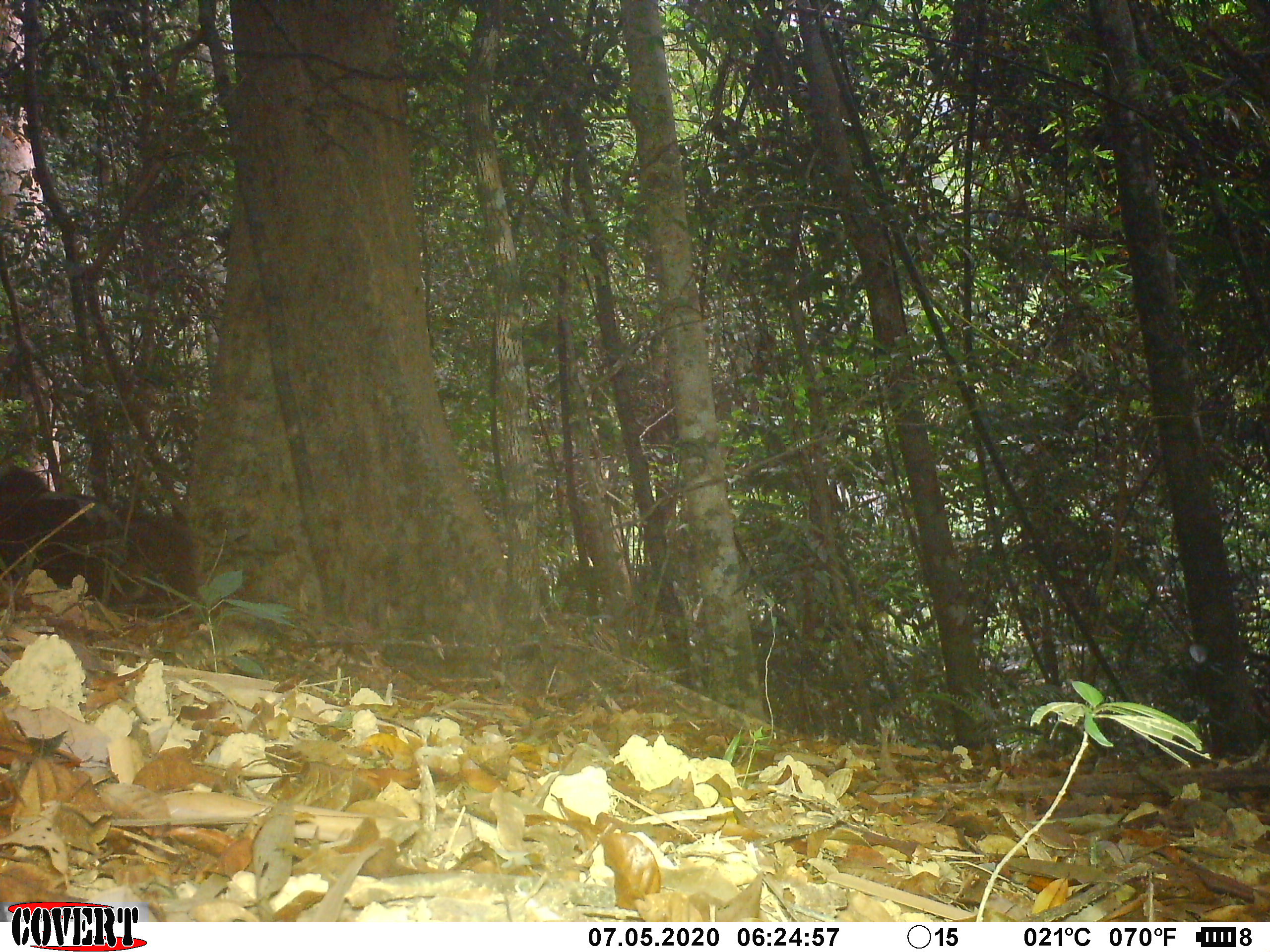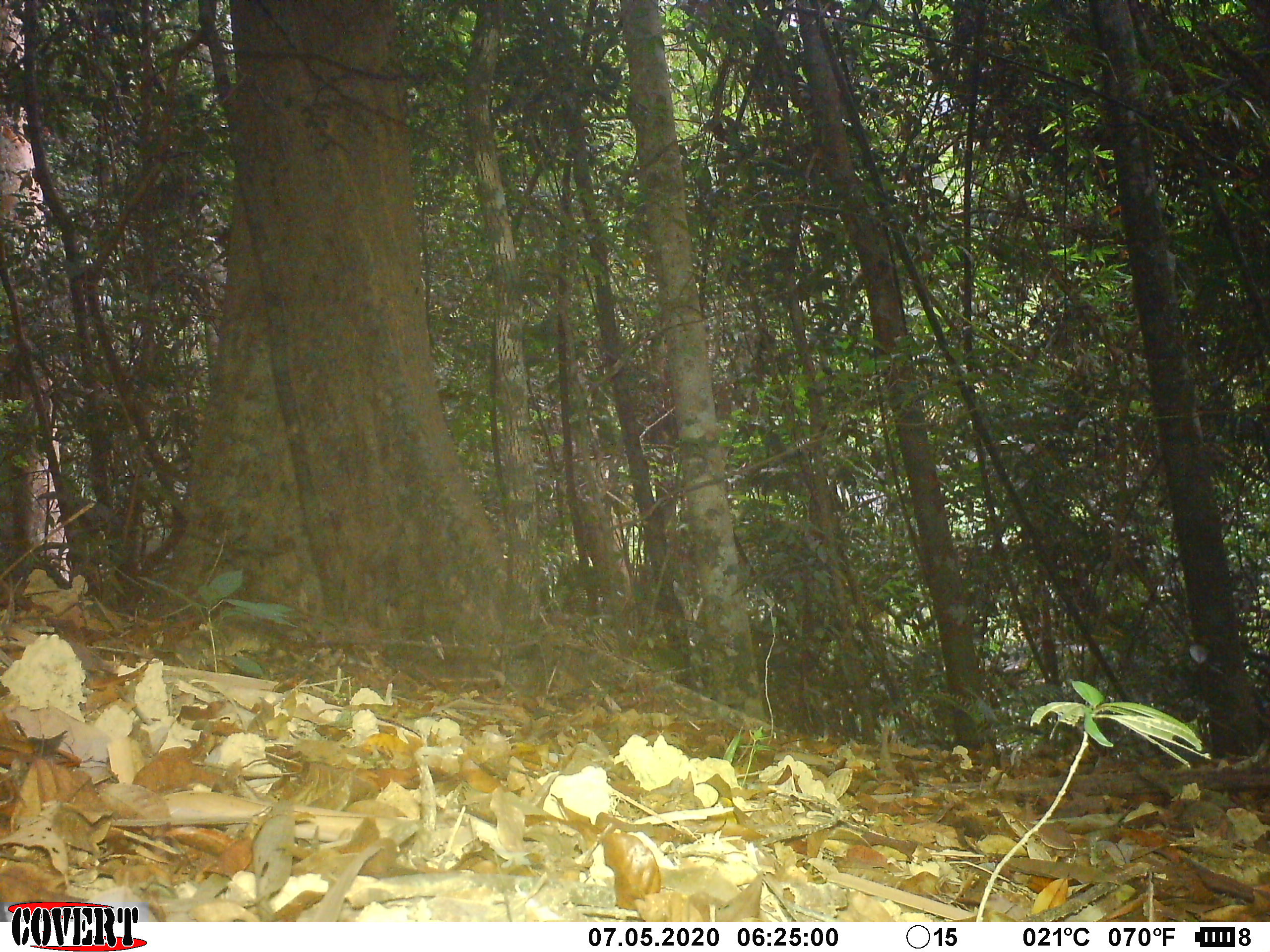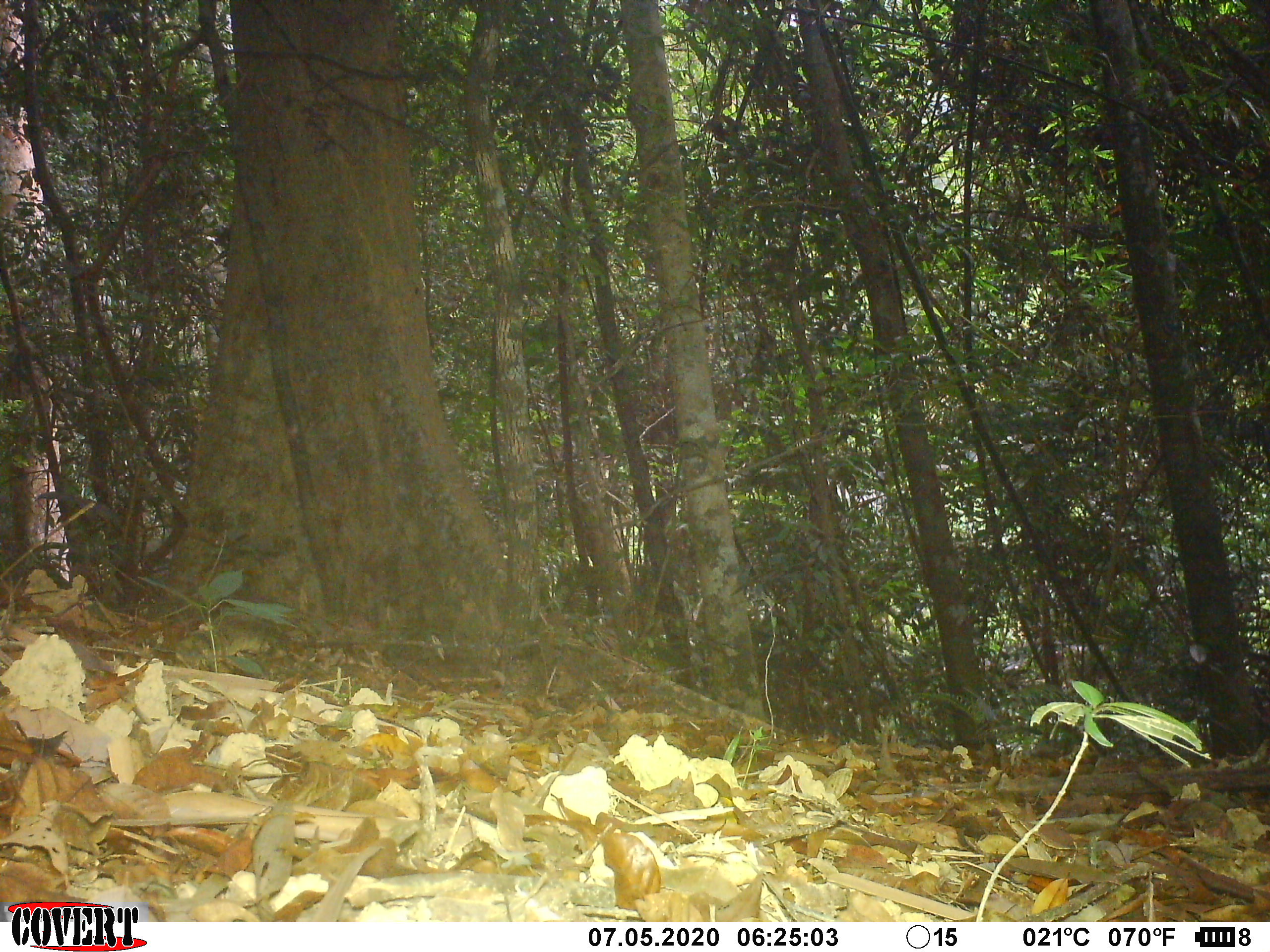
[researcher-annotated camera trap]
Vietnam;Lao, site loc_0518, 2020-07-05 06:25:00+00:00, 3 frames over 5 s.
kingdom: Animalia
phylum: Chordata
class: Mammalia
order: Primates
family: Cercopithecidae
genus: Macaca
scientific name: Macaca arctoides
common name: stump-tailed macaque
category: stump tailed macaque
Stump tailed macaque (stump-tailed macaque) (Macaca arctoides). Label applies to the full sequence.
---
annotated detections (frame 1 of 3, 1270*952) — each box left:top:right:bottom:
stump tailed macaque: 0:459:203:618